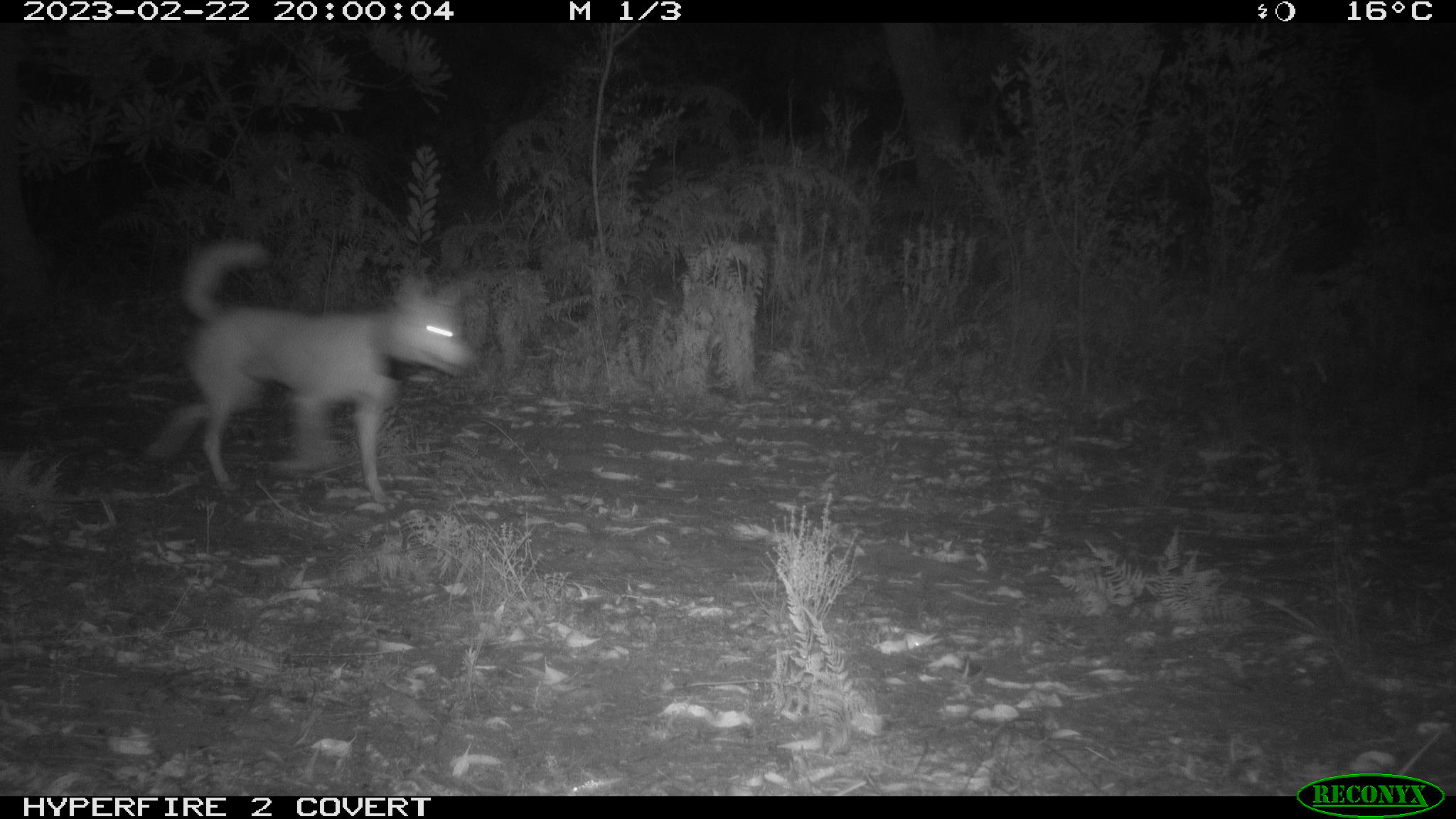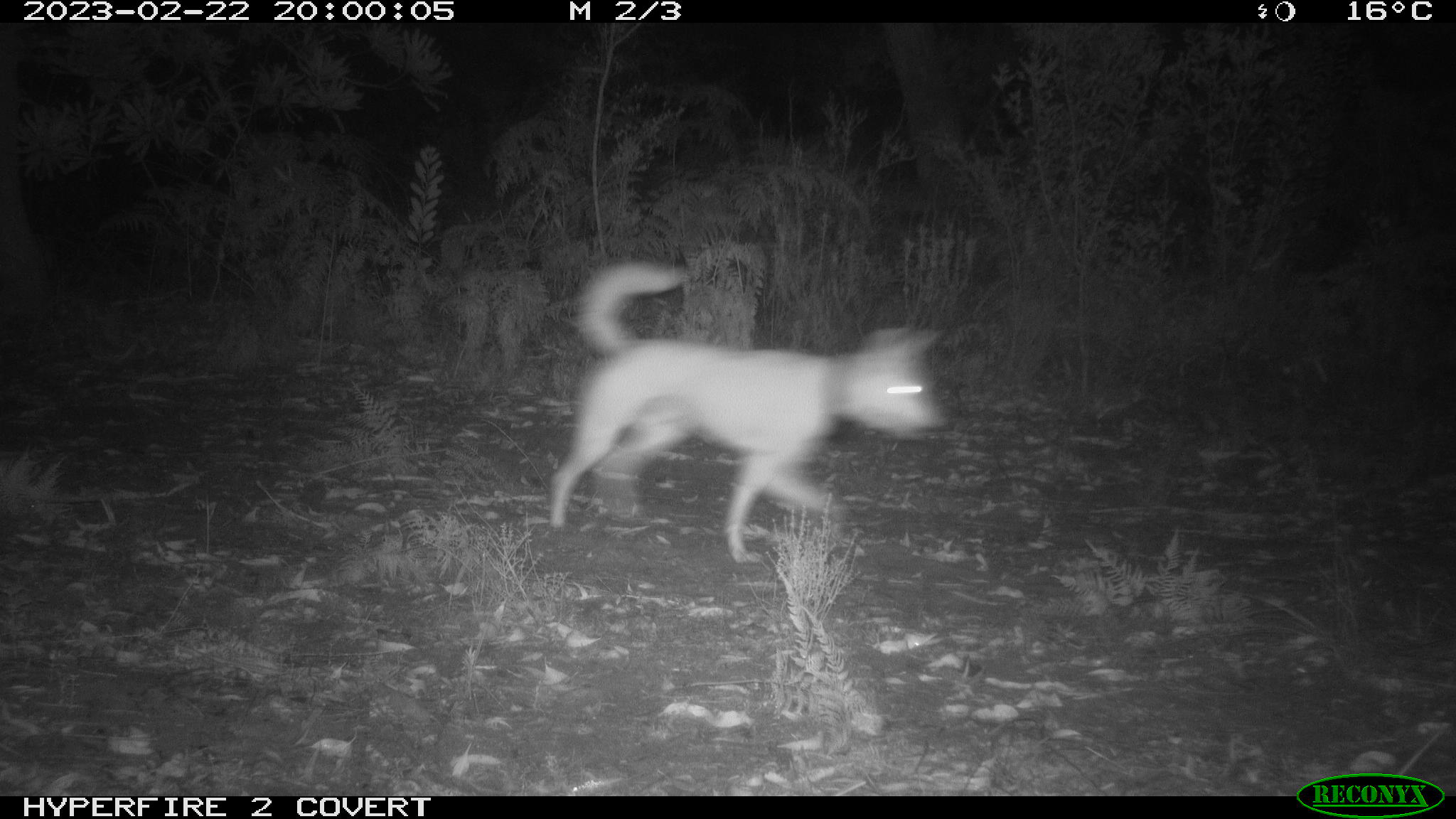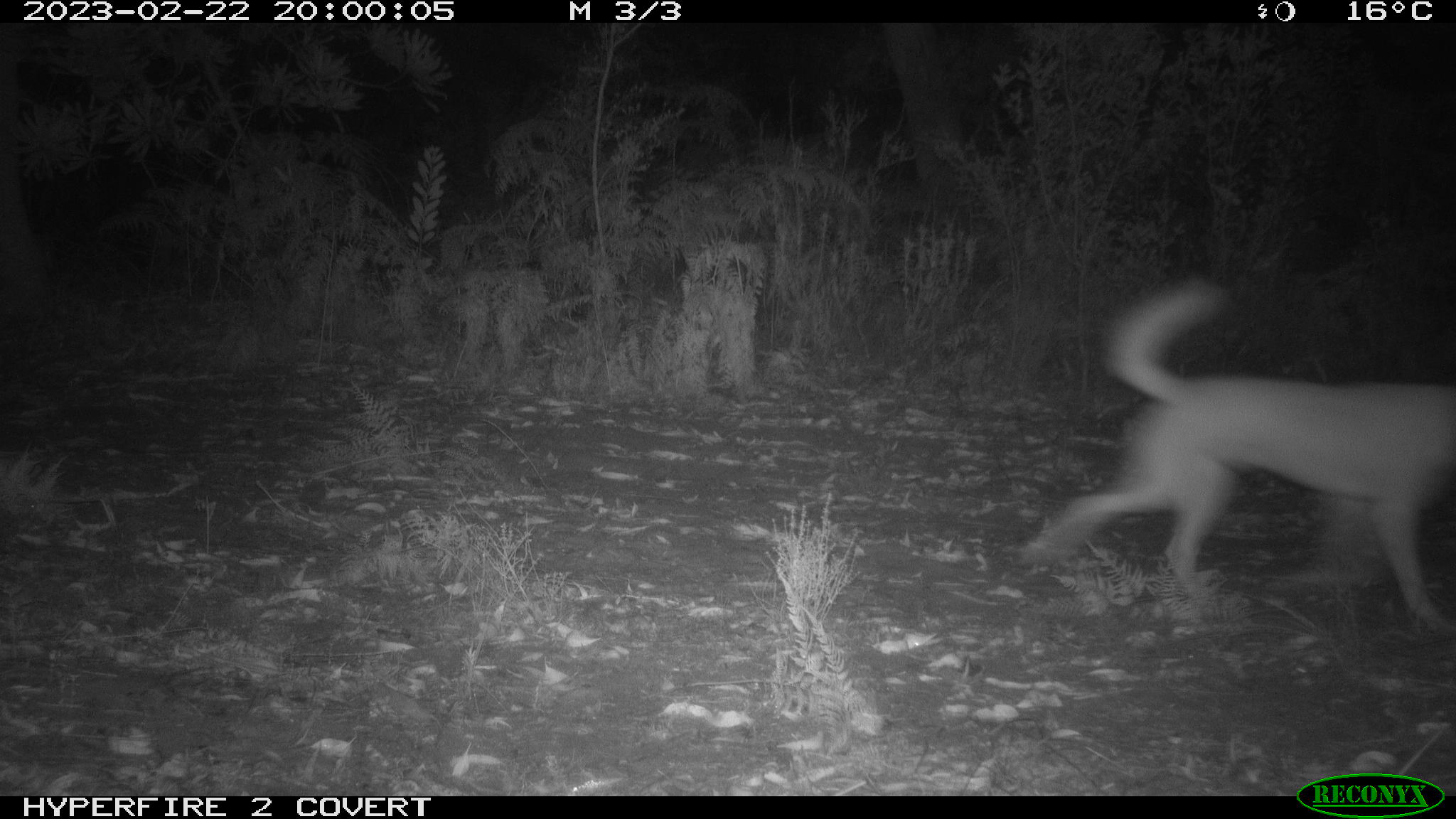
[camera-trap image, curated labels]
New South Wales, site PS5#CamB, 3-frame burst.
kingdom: Animalia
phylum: Chordata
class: Mammalia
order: Carnivora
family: Canidae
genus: Canis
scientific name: Canis familiaris dingo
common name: dingo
Dingo (Canis familiaris dingo).